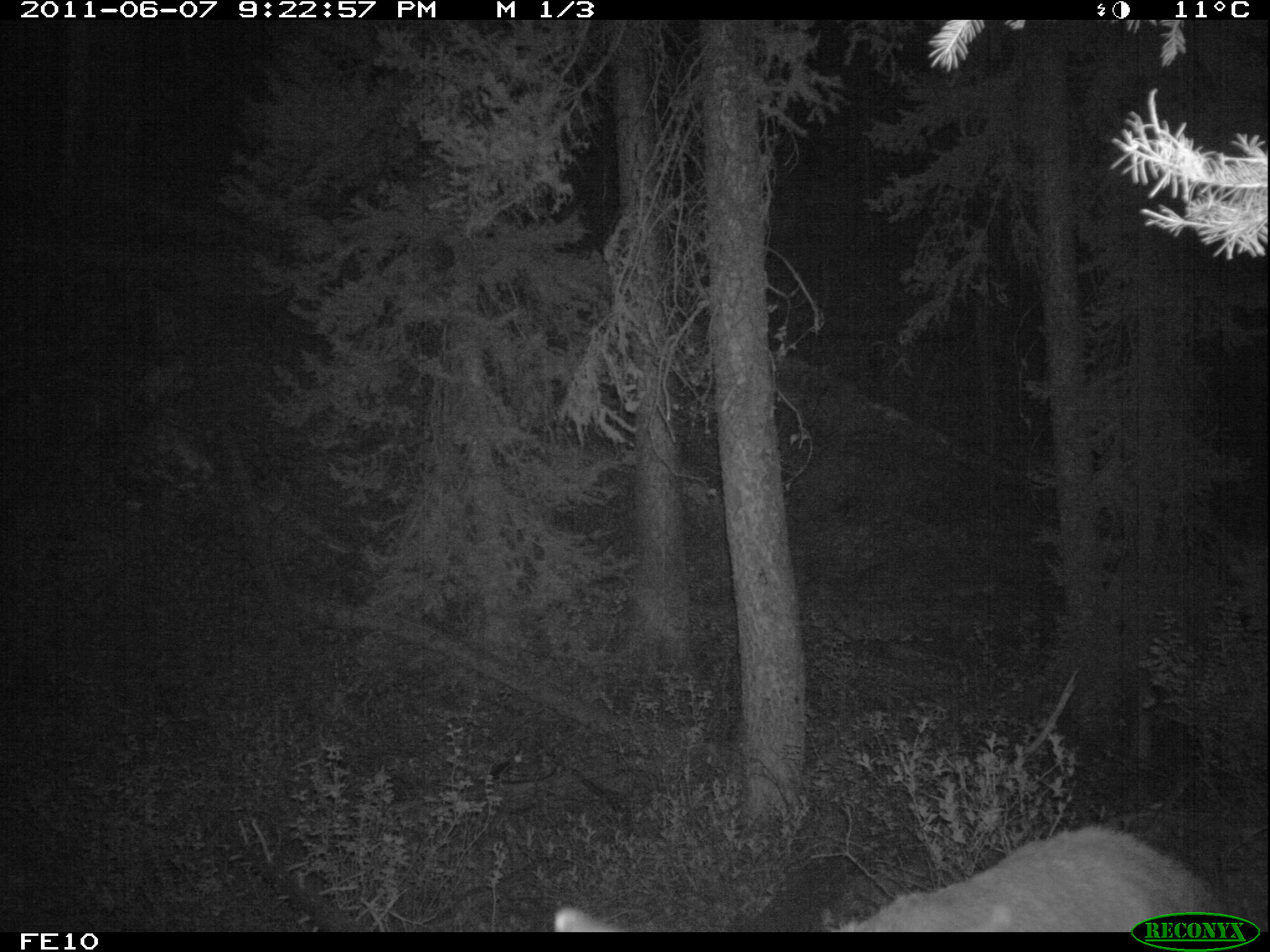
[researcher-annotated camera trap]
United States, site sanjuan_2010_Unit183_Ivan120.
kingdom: Animalia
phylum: Chordata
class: Mammalia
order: Artiodactyla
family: Cervidae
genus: Cervus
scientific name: Cervus elaphus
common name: red deer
Cervus elaphus (red deer).